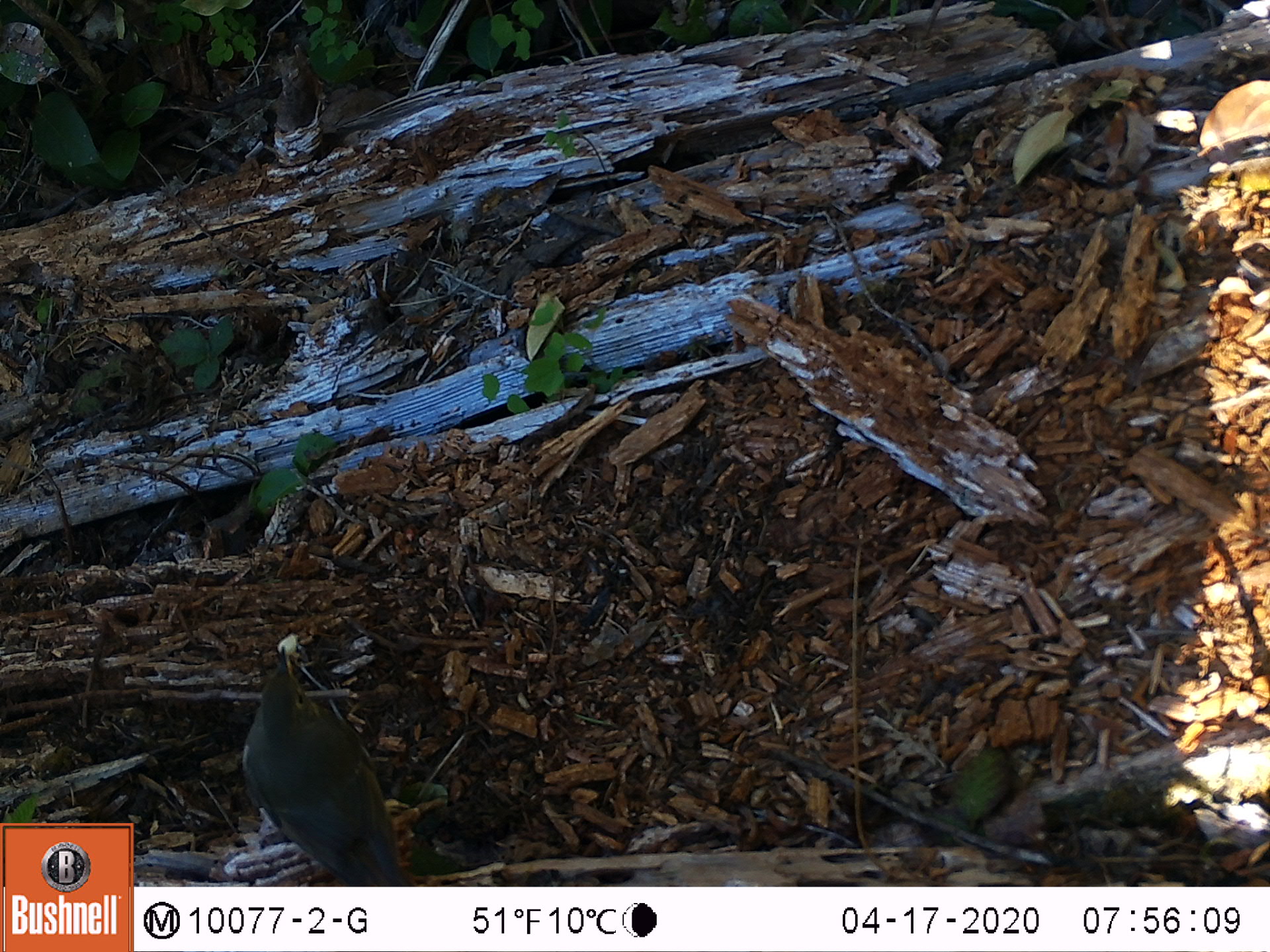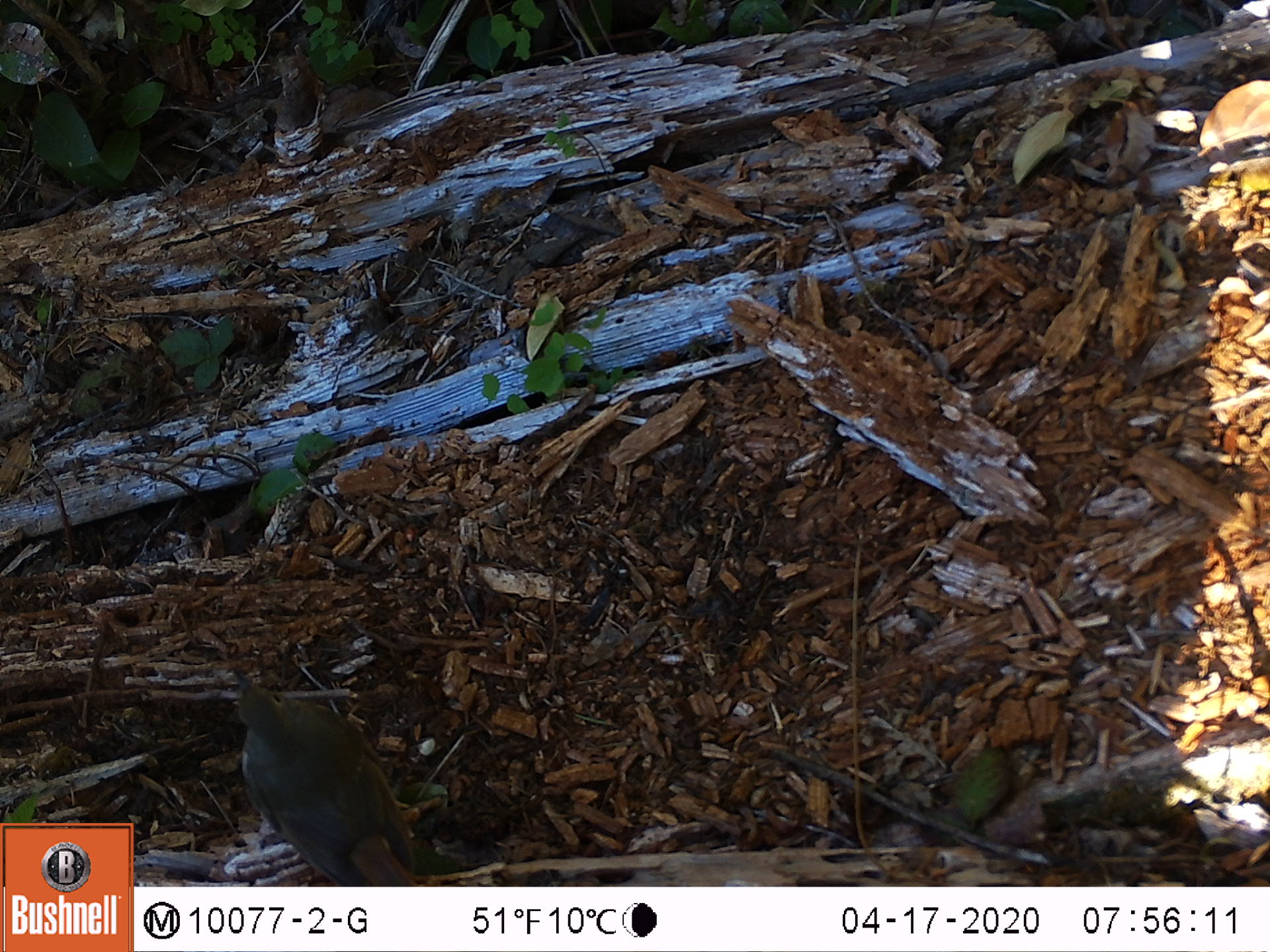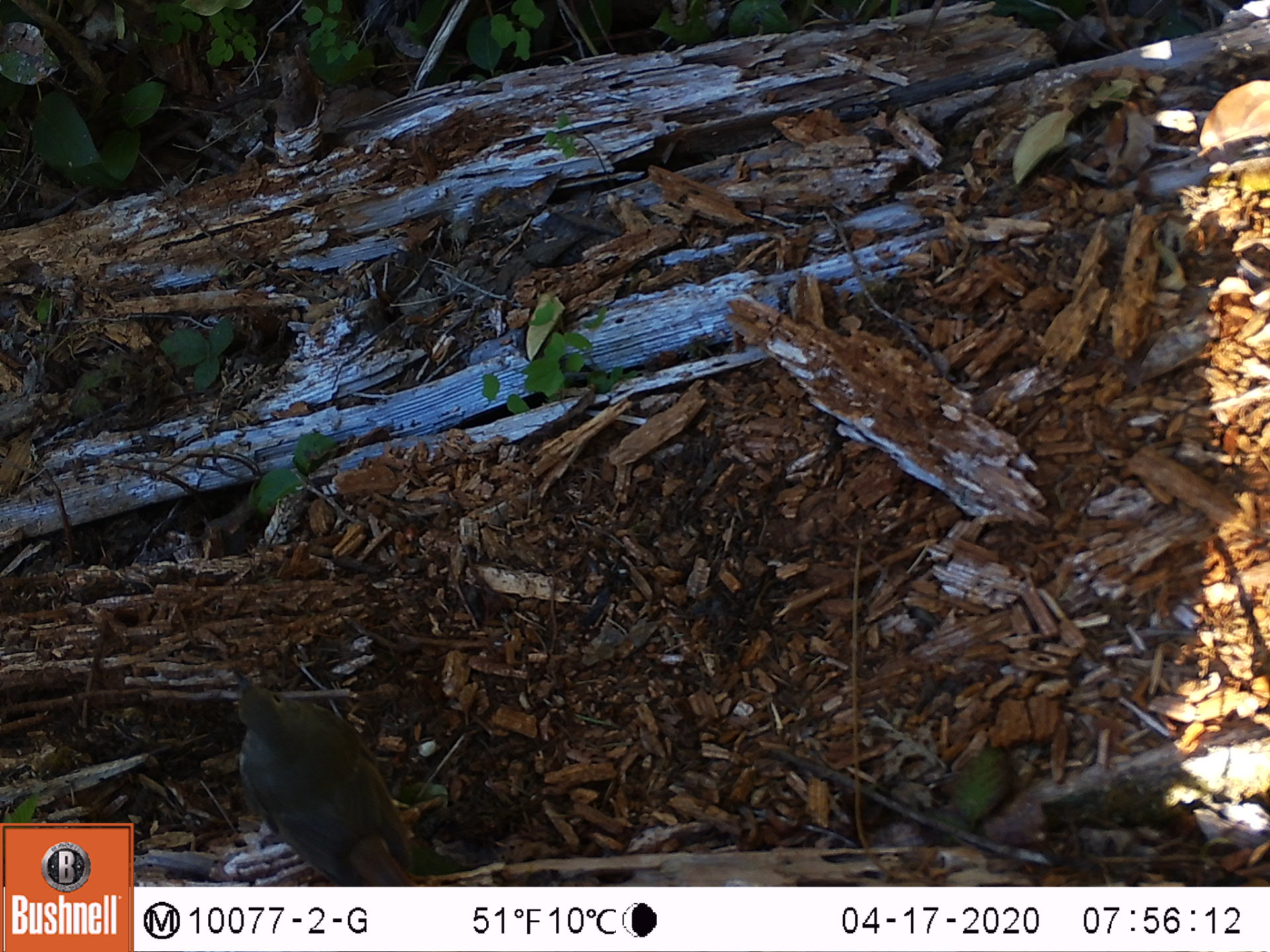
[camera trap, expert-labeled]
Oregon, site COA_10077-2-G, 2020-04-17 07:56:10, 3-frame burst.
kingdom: Animalia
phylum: Chordata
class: Aves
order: Passeriformes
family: Turdidae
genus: Ixoreus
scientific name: Ixoreus naevius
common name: varied thrush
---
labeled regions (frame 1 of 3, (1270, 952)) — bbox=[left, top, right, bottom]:
varied thrush: bbox=[240, 649, 395, 881]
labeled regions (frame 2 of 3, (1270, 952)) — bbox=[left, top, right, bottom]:
varied thrush: bbox=[227, 669, 421, 879]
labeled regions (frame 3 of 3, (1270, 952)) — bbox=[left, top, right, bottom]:
varied thrush: bbox=[234, 670, 422, 883]